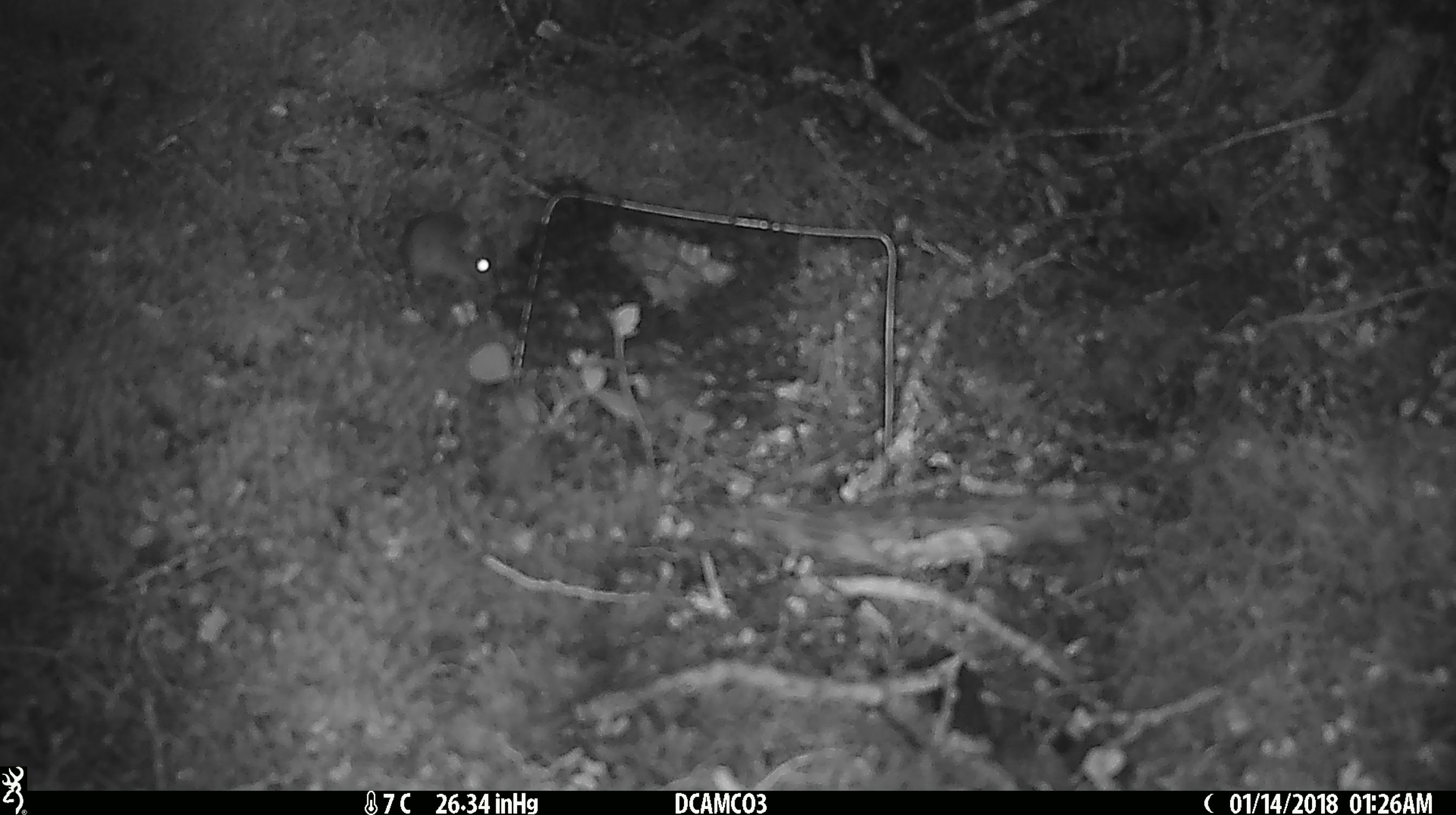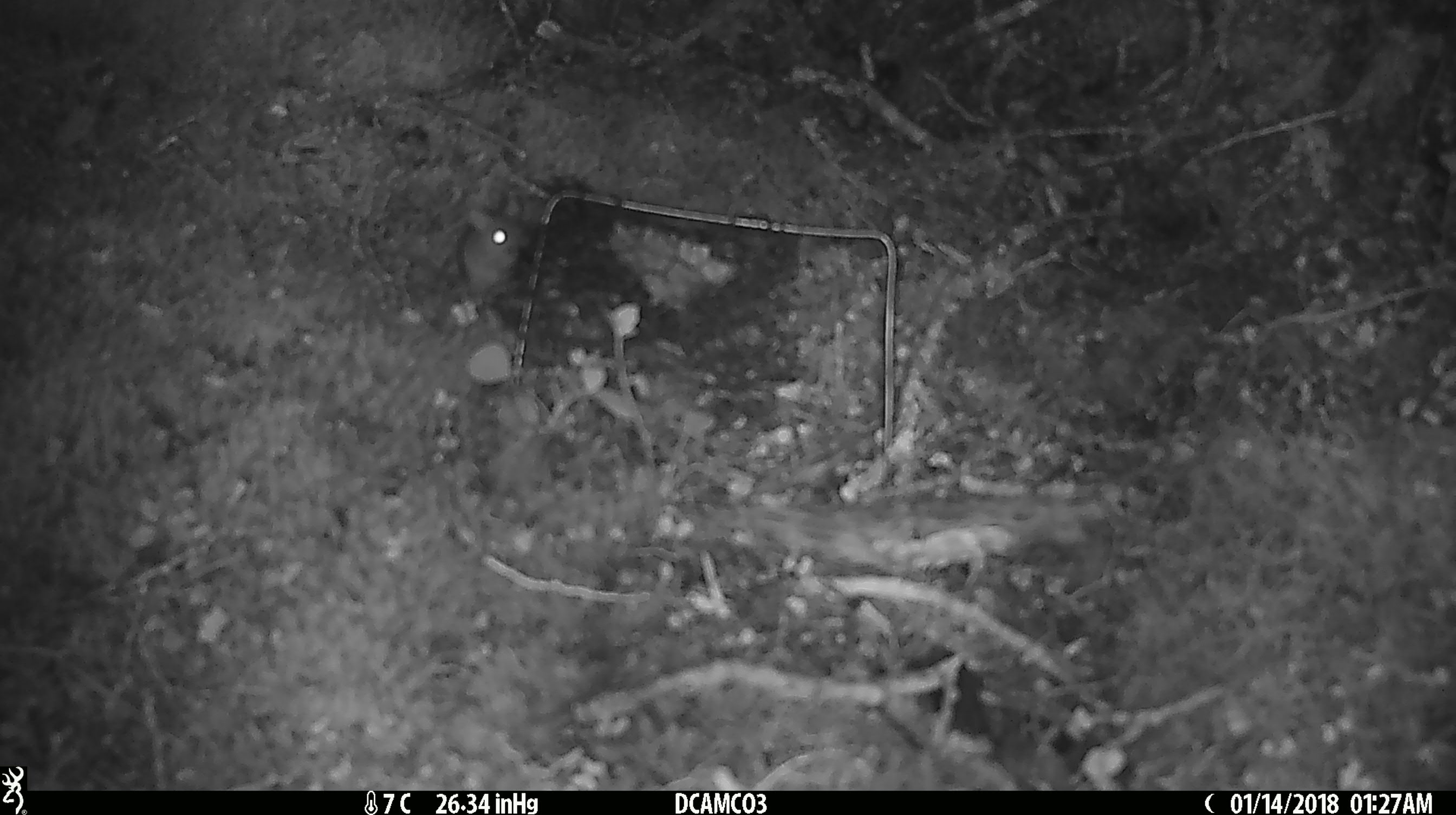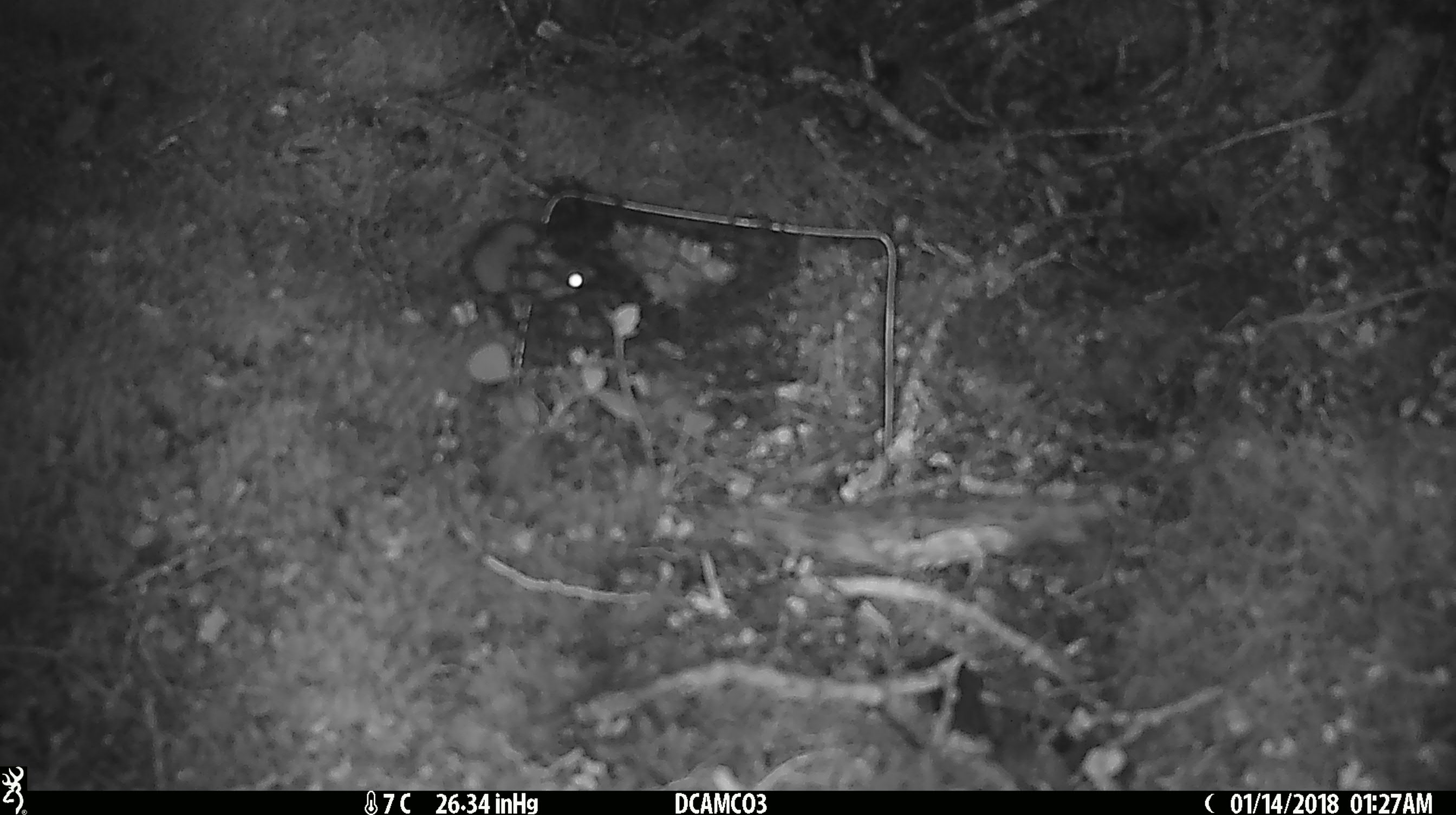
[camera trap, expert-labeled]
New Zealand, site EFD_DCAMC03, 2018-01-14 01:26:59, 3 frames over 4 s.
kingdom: Animalia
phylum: Chordata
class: Mammalia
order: Rodentia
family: Muridae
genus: Mus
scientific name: Mus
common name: mouse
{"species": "mouse (Mus)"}